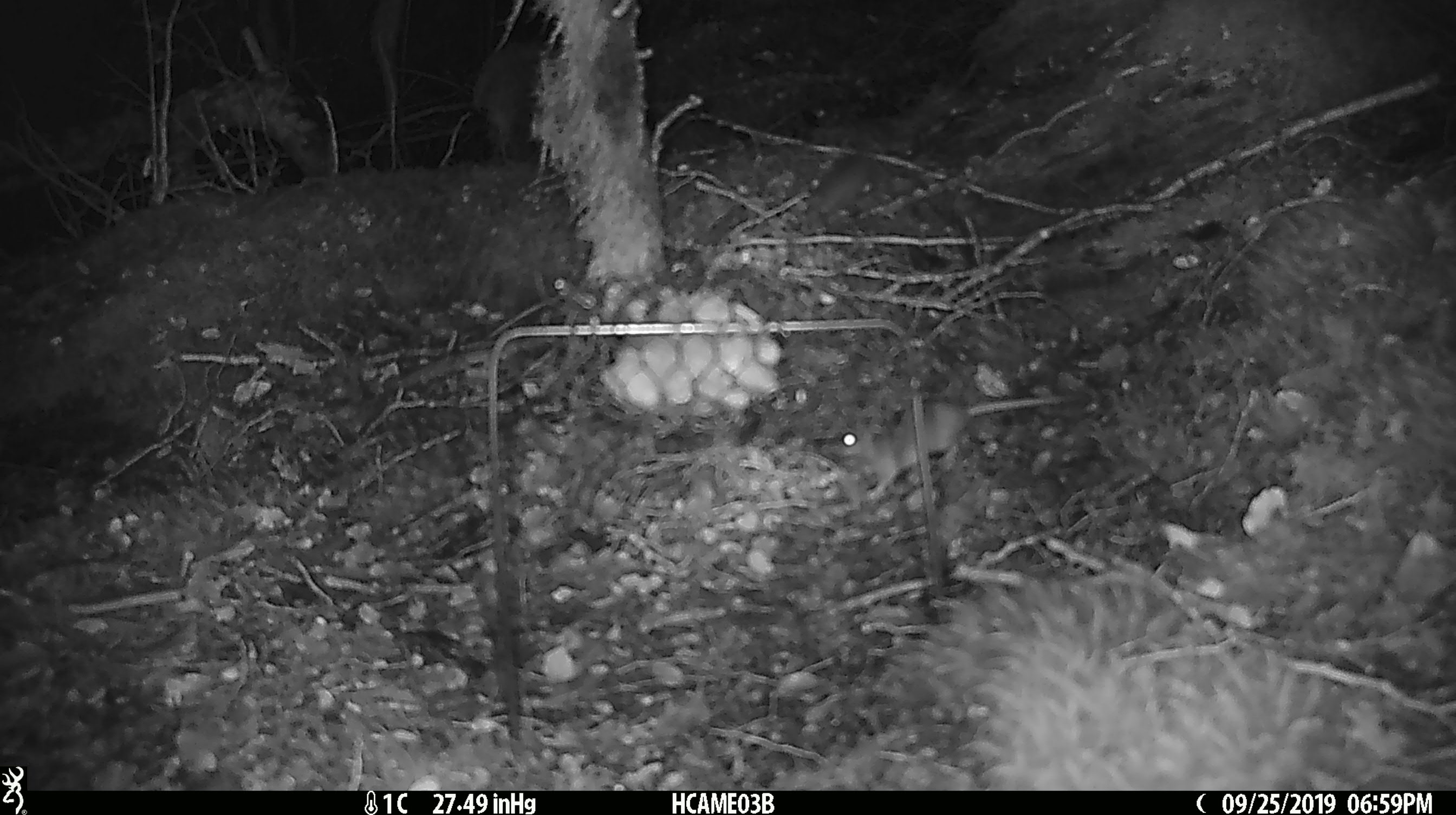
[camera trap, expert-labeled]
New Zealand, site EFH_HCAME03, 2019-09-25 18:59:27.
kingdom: Animalia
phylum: Chordata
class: Mammalia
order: Rodentia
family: Muridae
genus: Mus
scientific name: Mus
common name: mouse